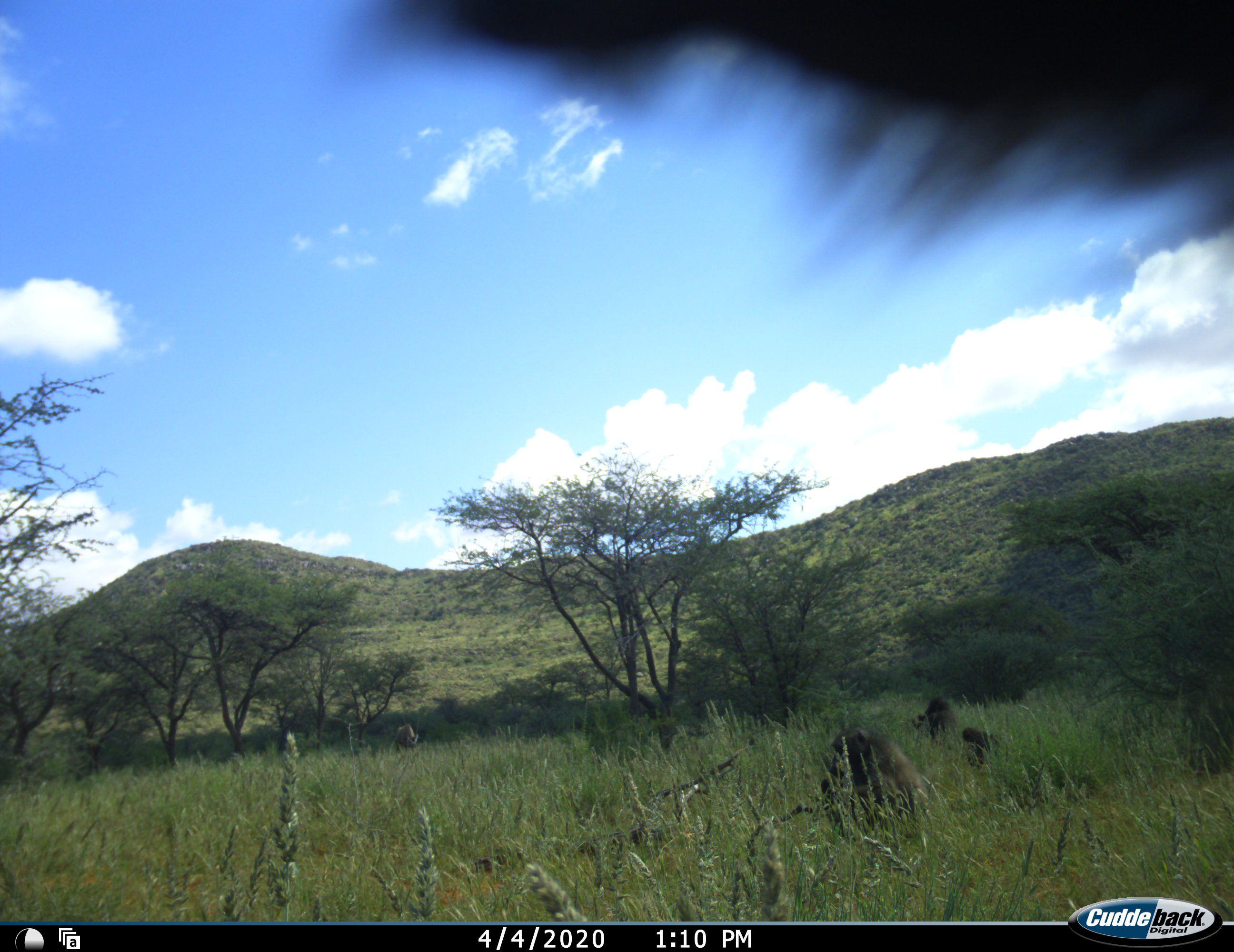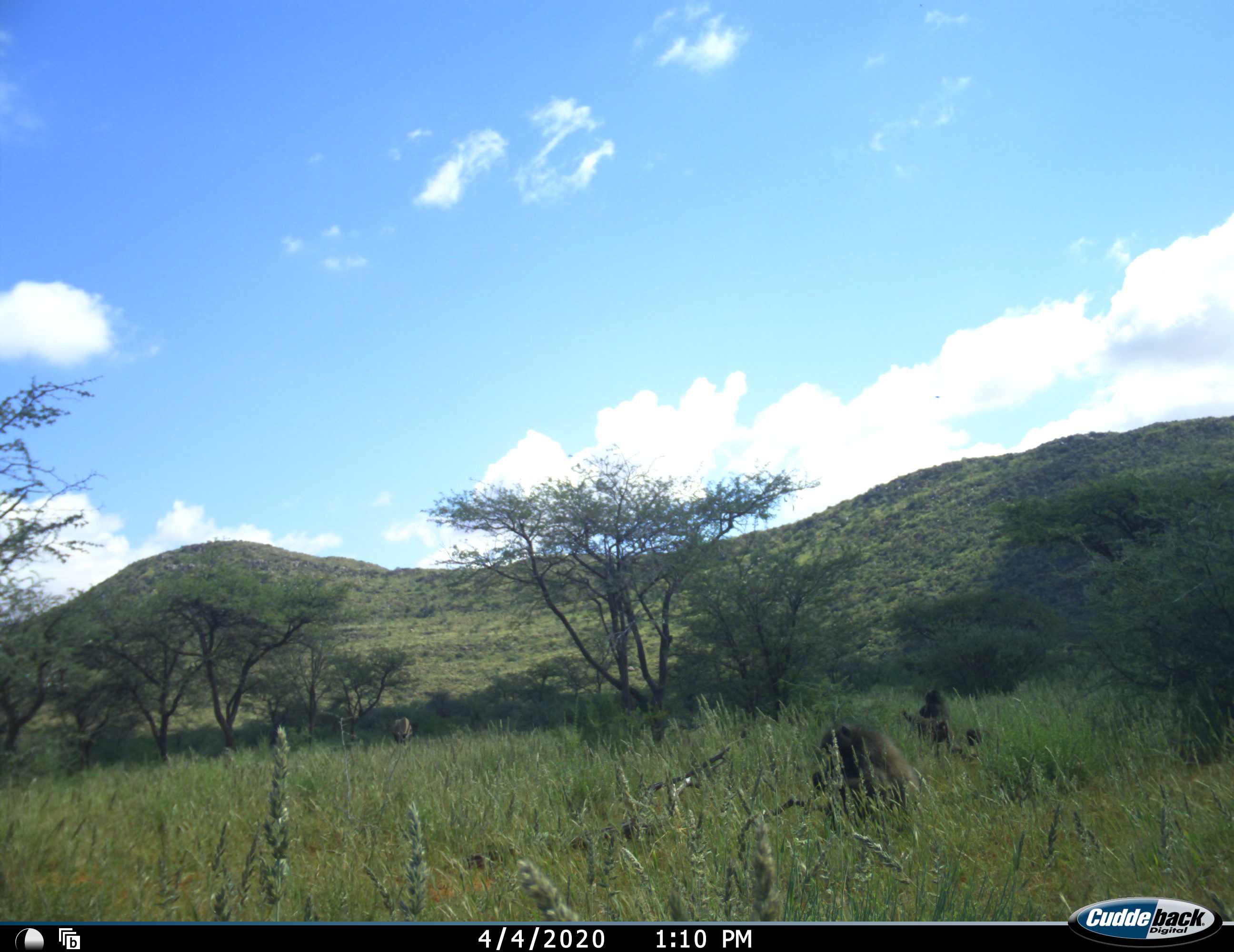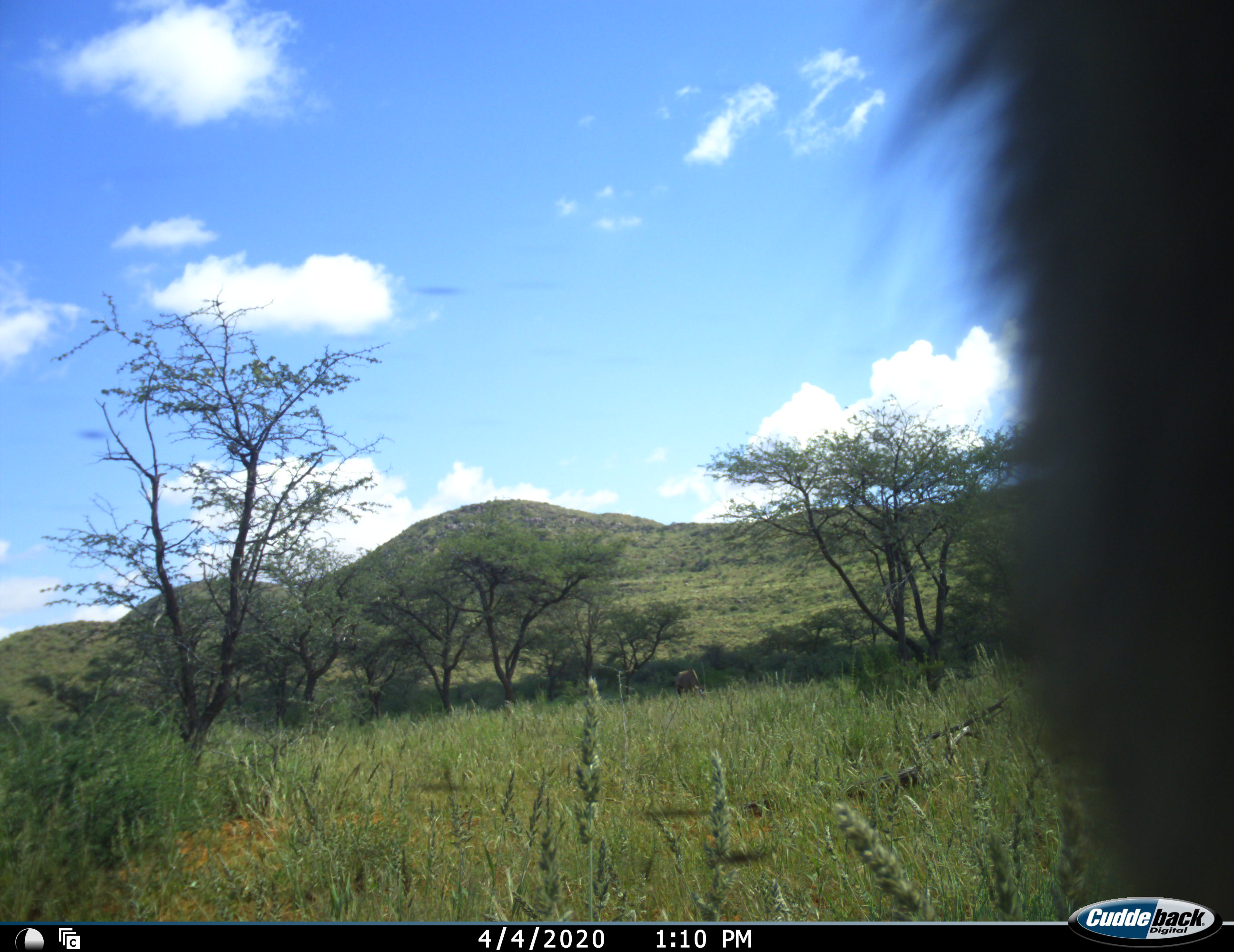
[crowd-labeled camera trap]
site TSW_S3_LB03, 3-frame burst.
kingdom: Animalia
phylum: Chordata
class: Mammalia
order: Primates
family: Cercopithecidae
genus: Papio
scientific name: Papio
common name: baboon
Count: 4.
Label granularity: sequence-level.